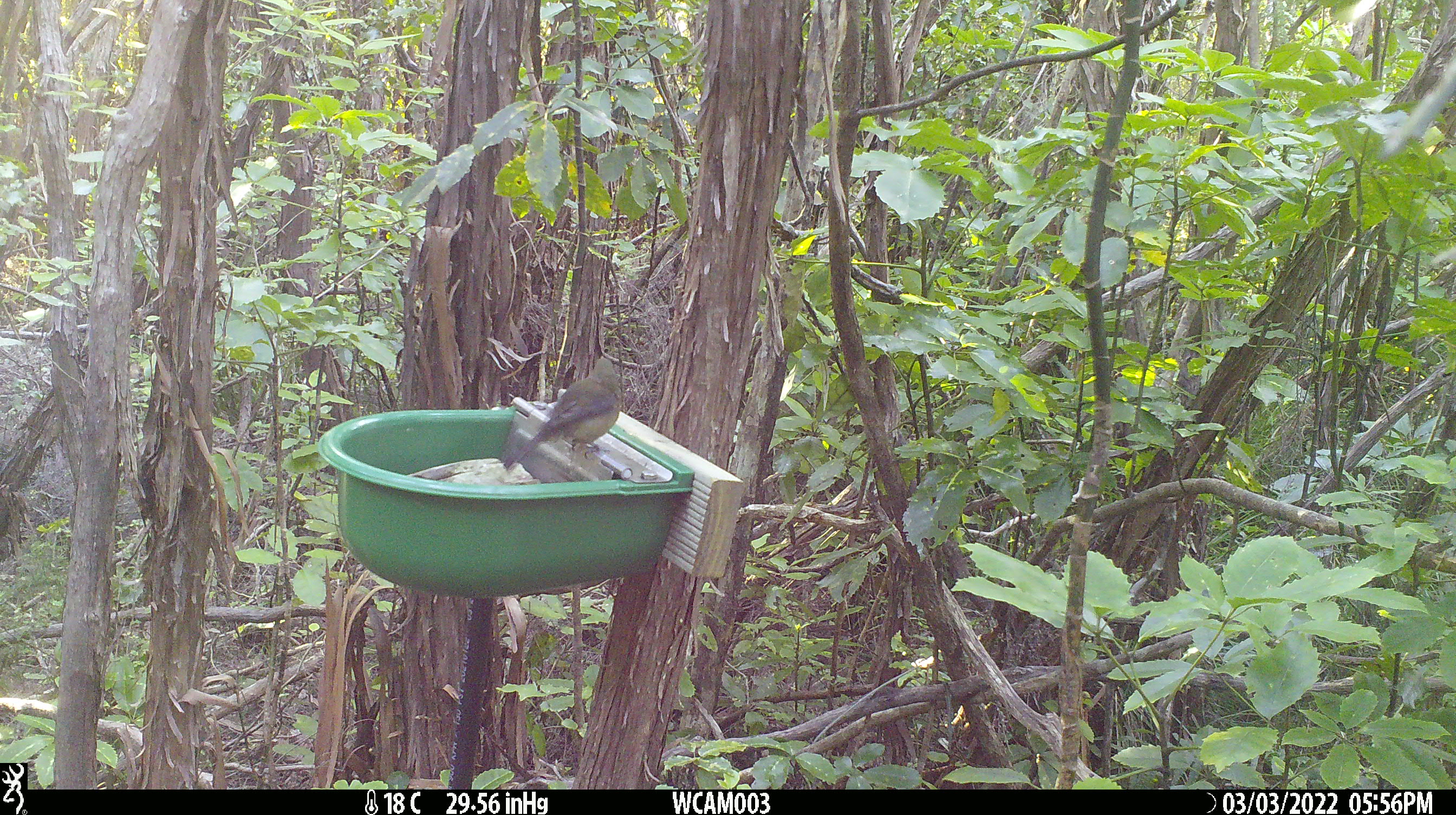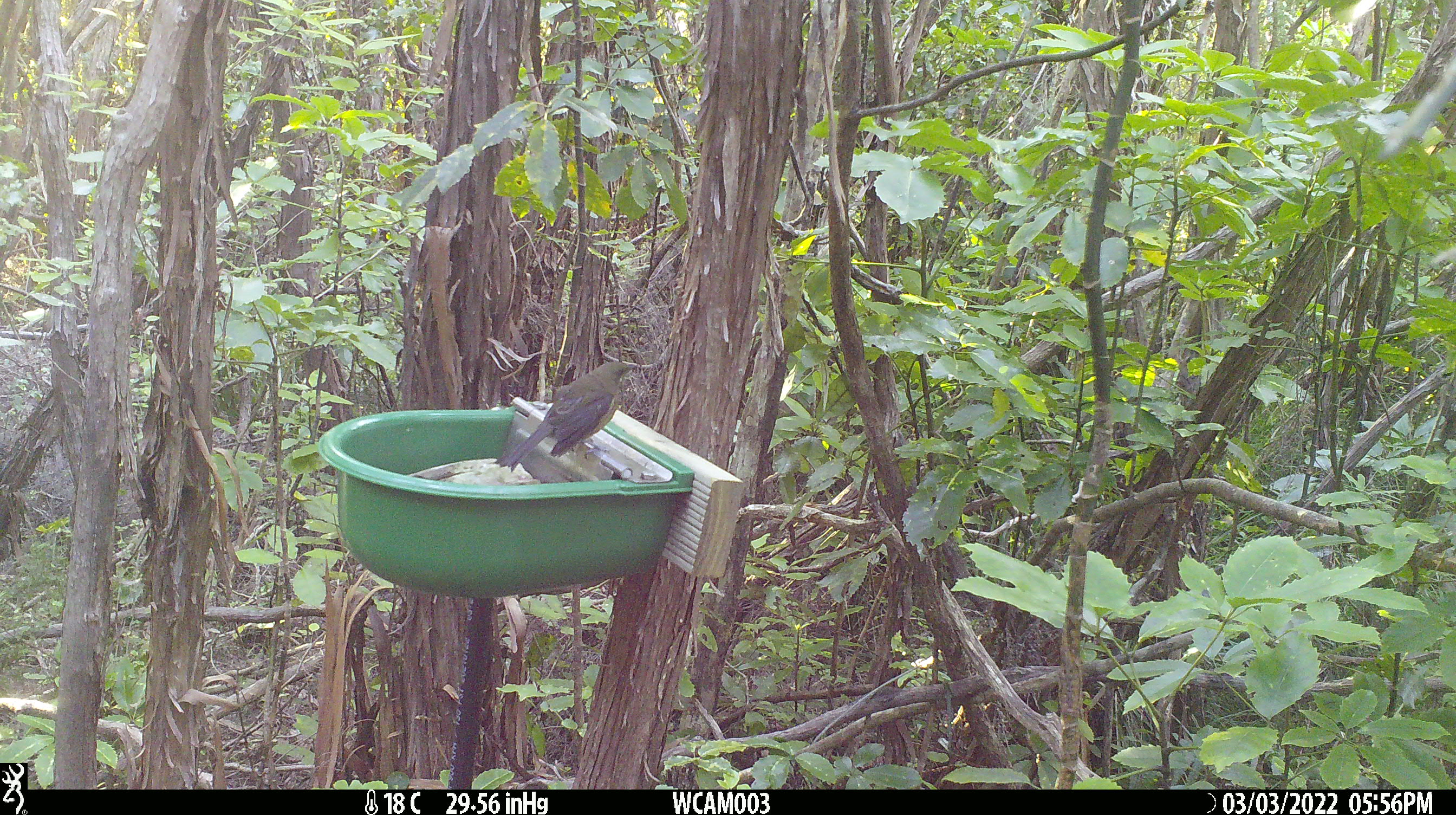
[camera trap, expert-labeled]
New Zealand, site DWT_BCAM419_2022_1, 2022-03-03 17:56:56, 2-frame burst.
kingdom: Animalia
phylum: Chordata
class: Aves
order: Passeriformes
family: Meliphagidae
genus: Anthornis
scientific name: Anthornis melanura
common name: new zealand bellbird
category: bellbird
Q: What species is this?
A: Bellbird (new zealand bellbird) (Anthornis melanura).